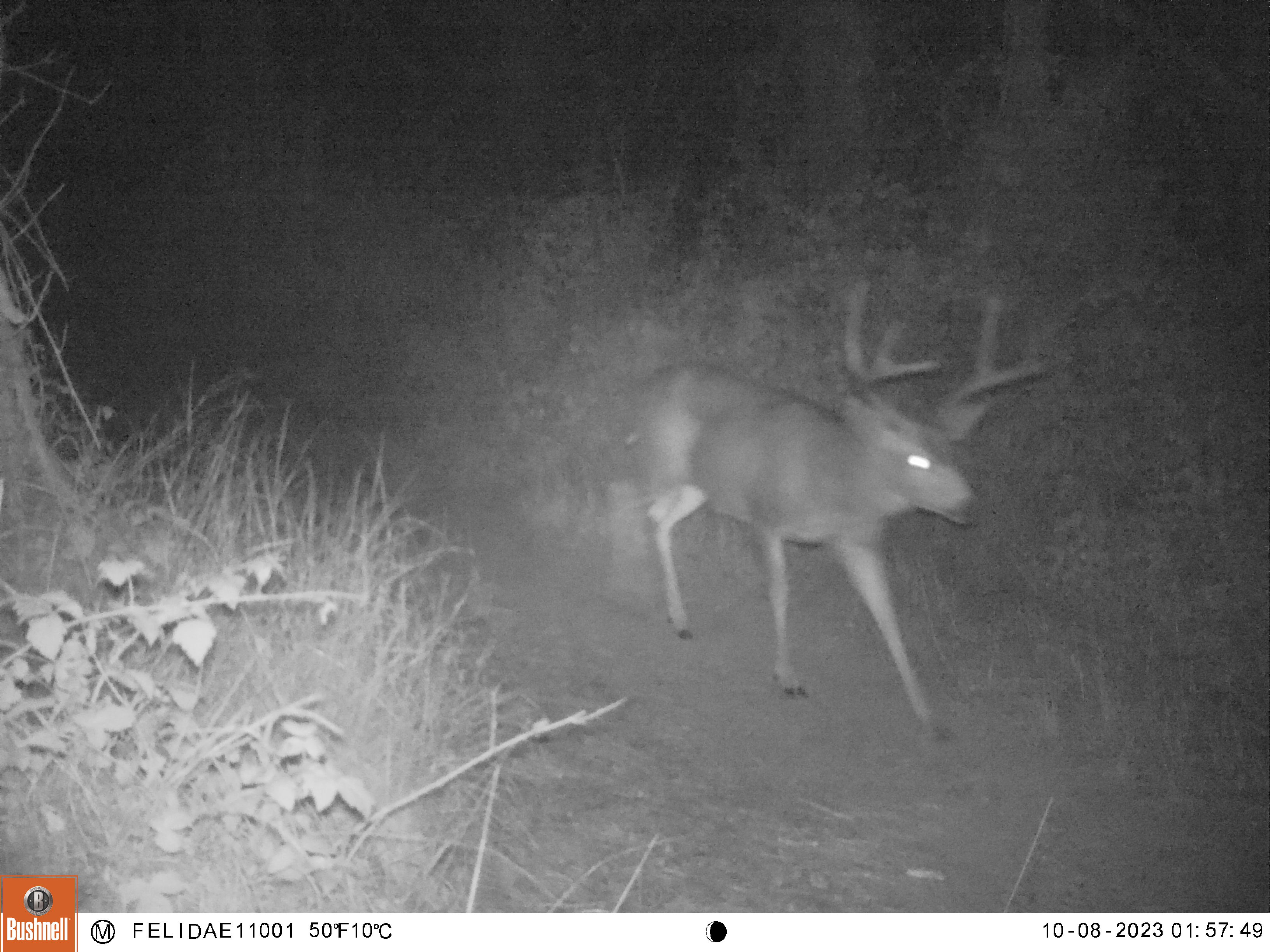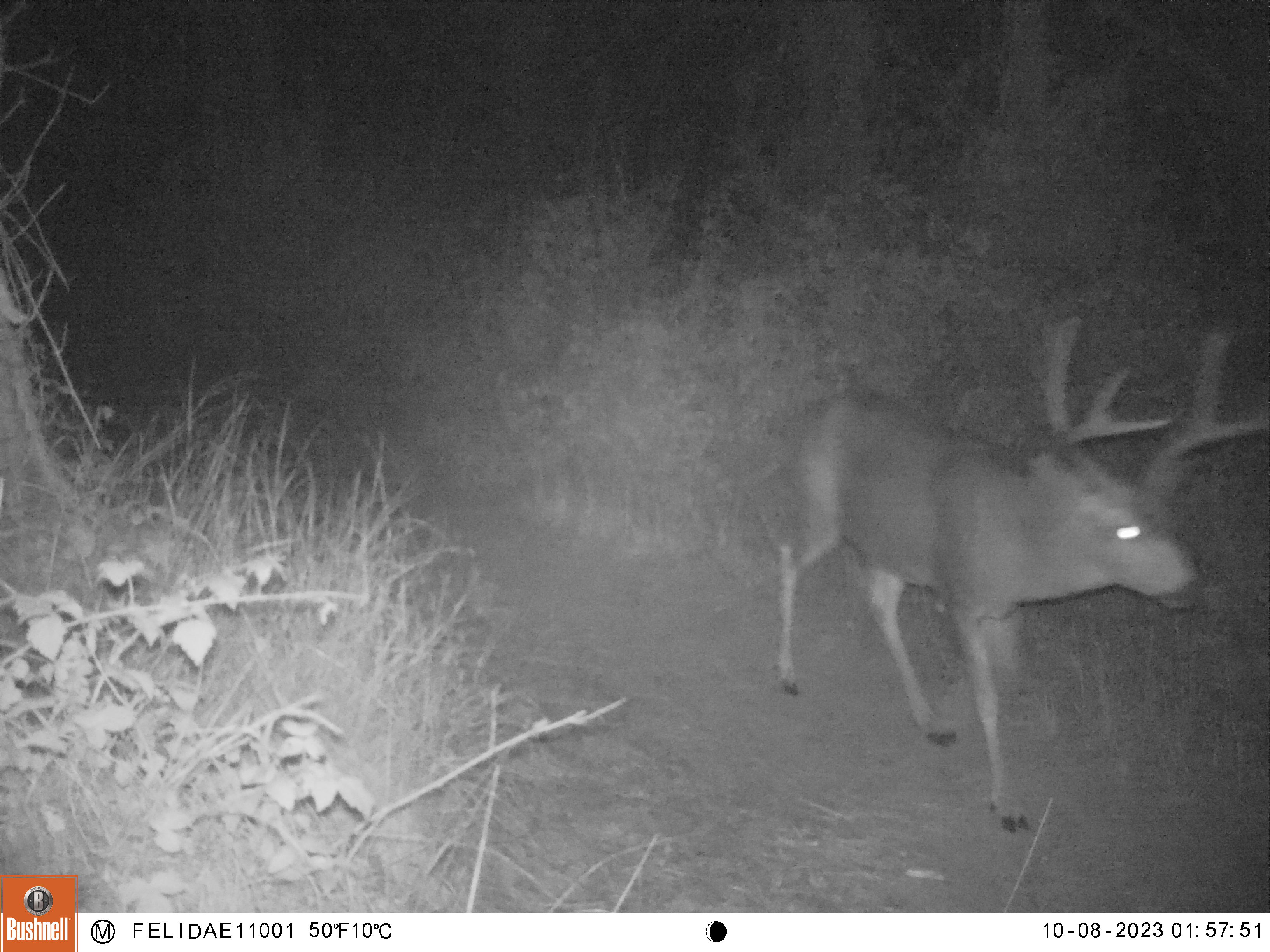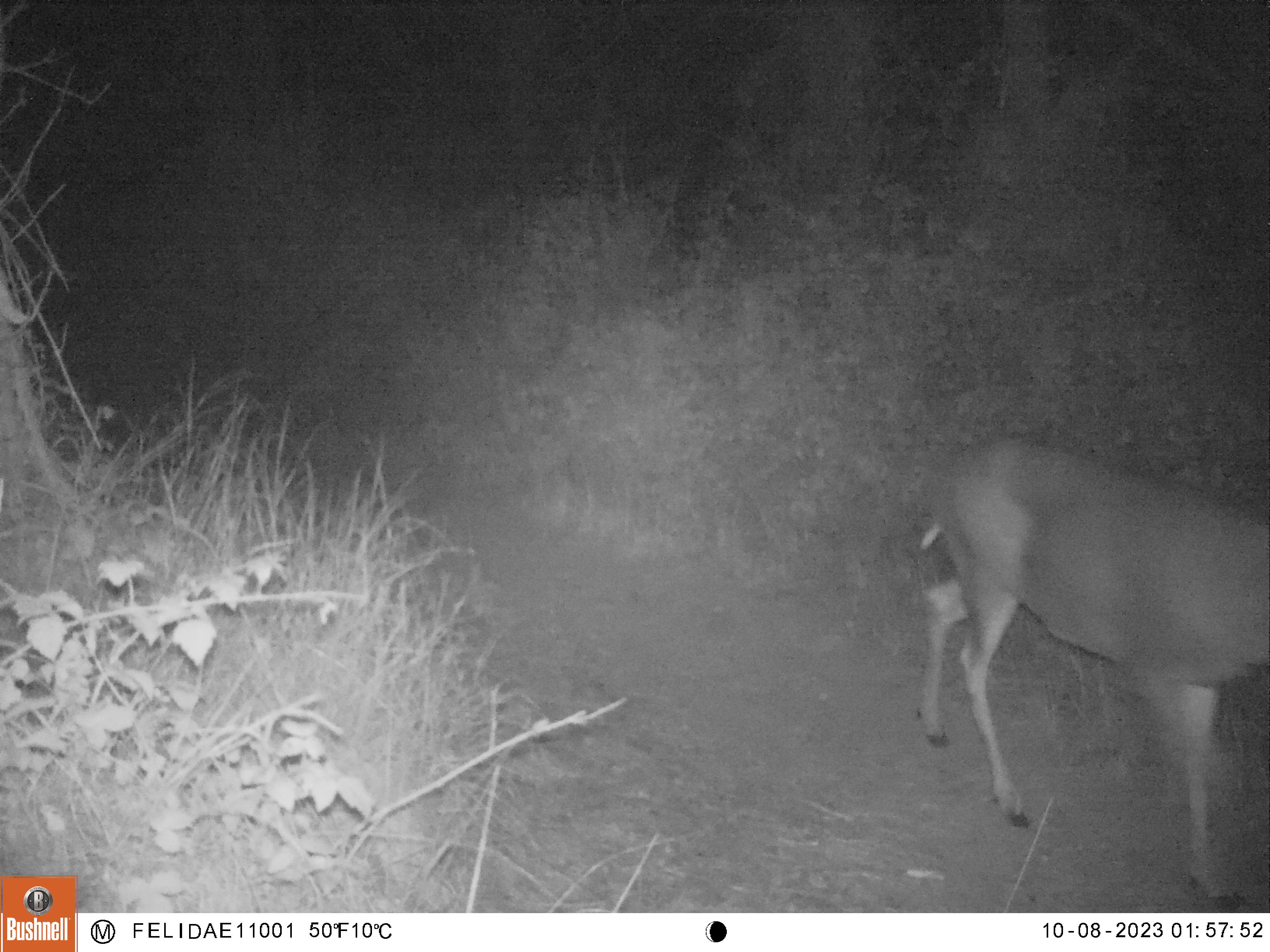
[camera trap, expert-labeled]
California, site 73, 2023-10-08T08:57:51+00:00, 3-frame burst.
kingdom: Animalia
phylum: Chordata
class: Mammalia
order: Artiodactyla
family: Cervidae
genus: Odocoileus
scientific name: Odocoileus hemionus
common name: mule deer